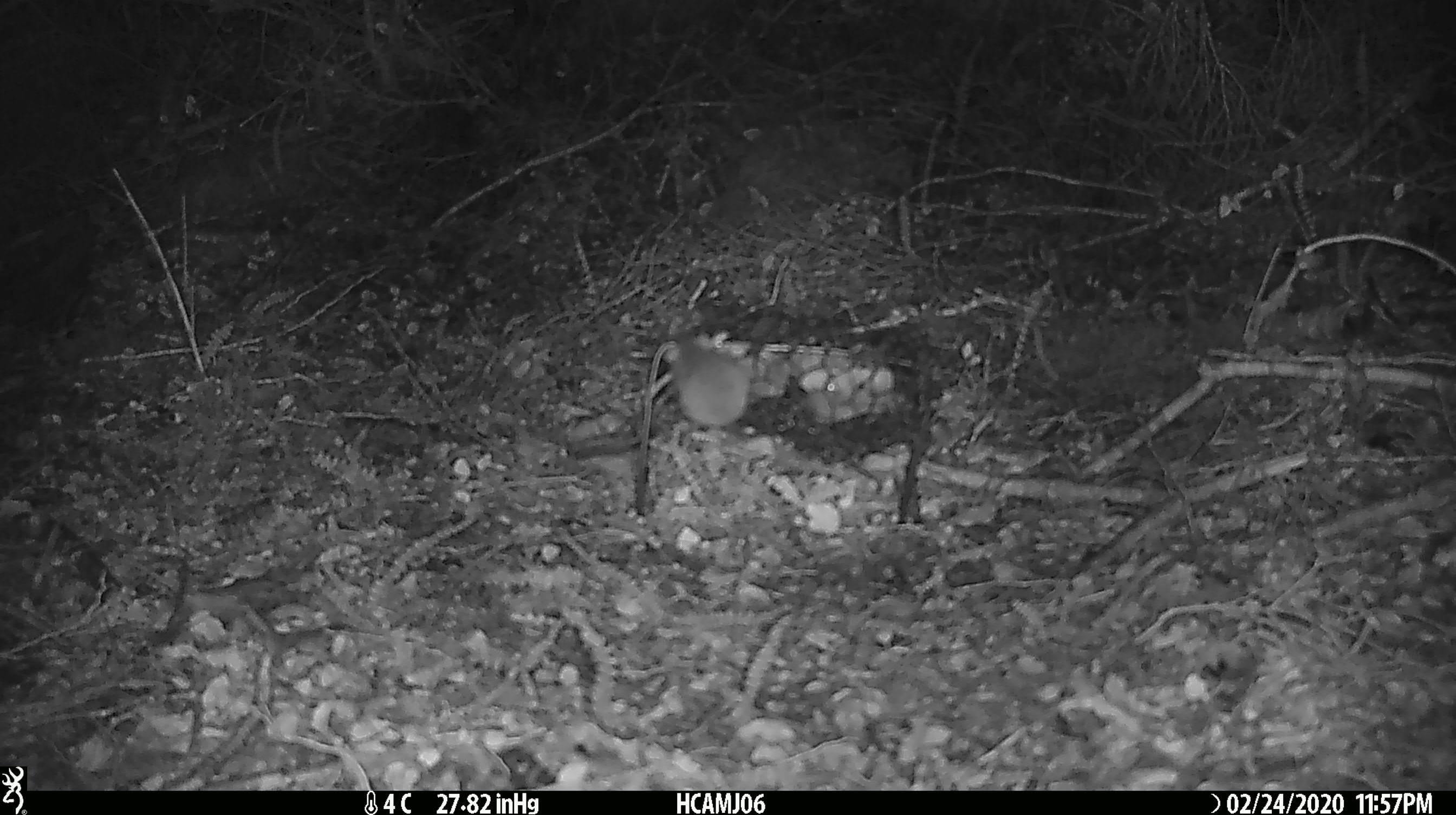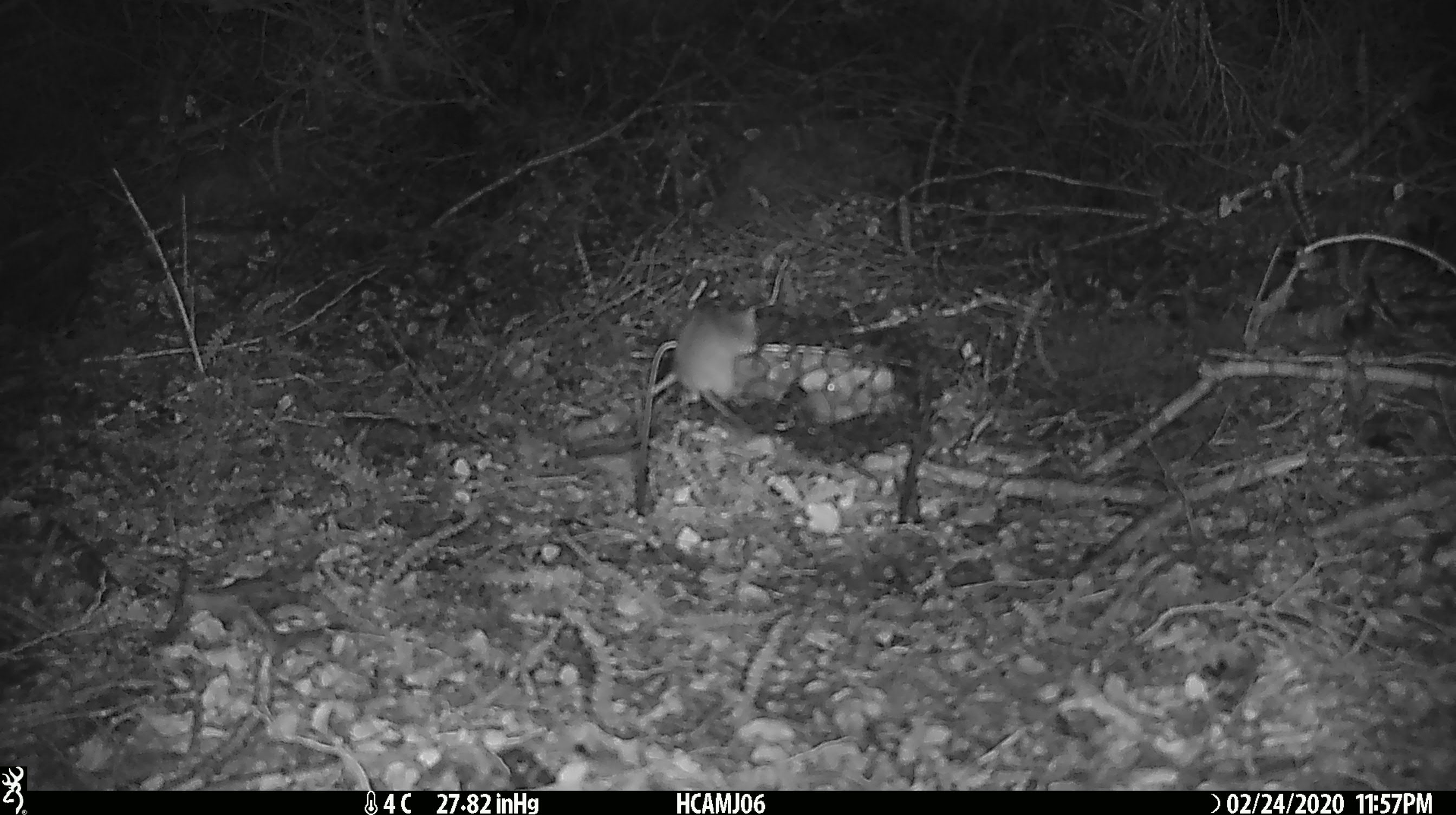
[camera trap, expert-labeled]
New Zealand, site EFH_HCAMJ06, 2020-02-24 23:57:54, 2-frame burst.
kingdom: Animalia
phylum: Chordata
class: Mammalia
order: Rodentia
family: Muridae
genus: Mus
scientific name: Mus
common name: mouse